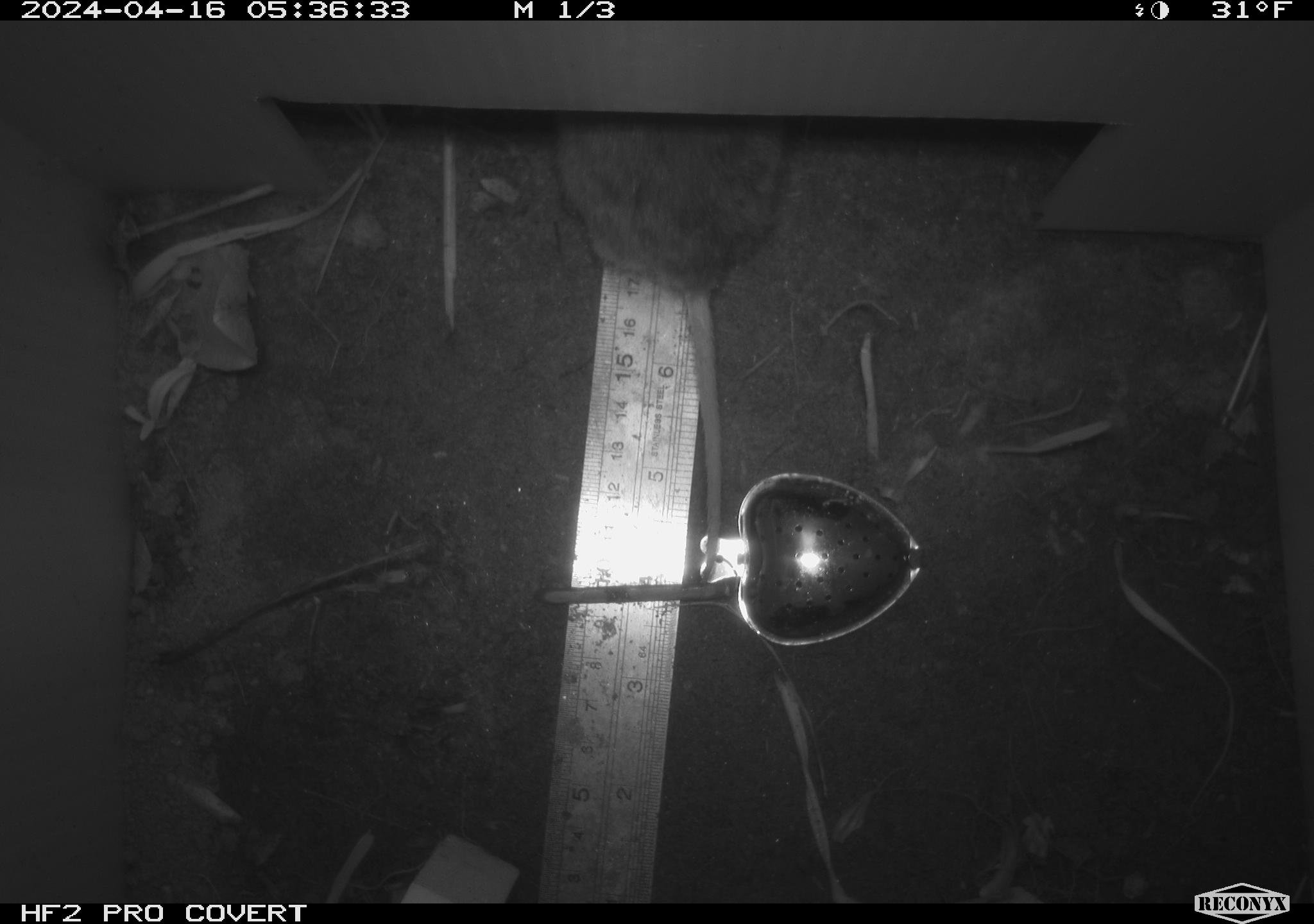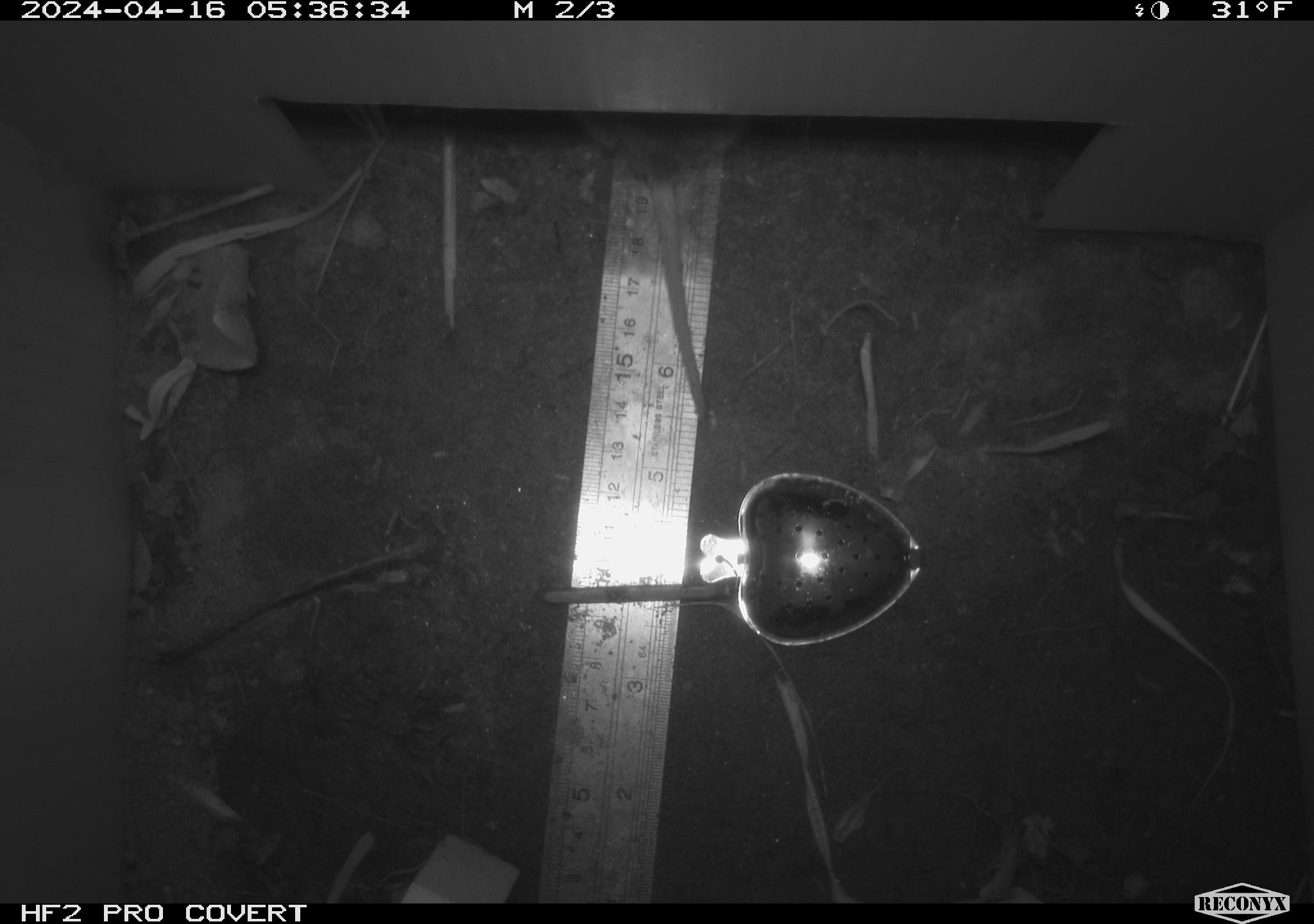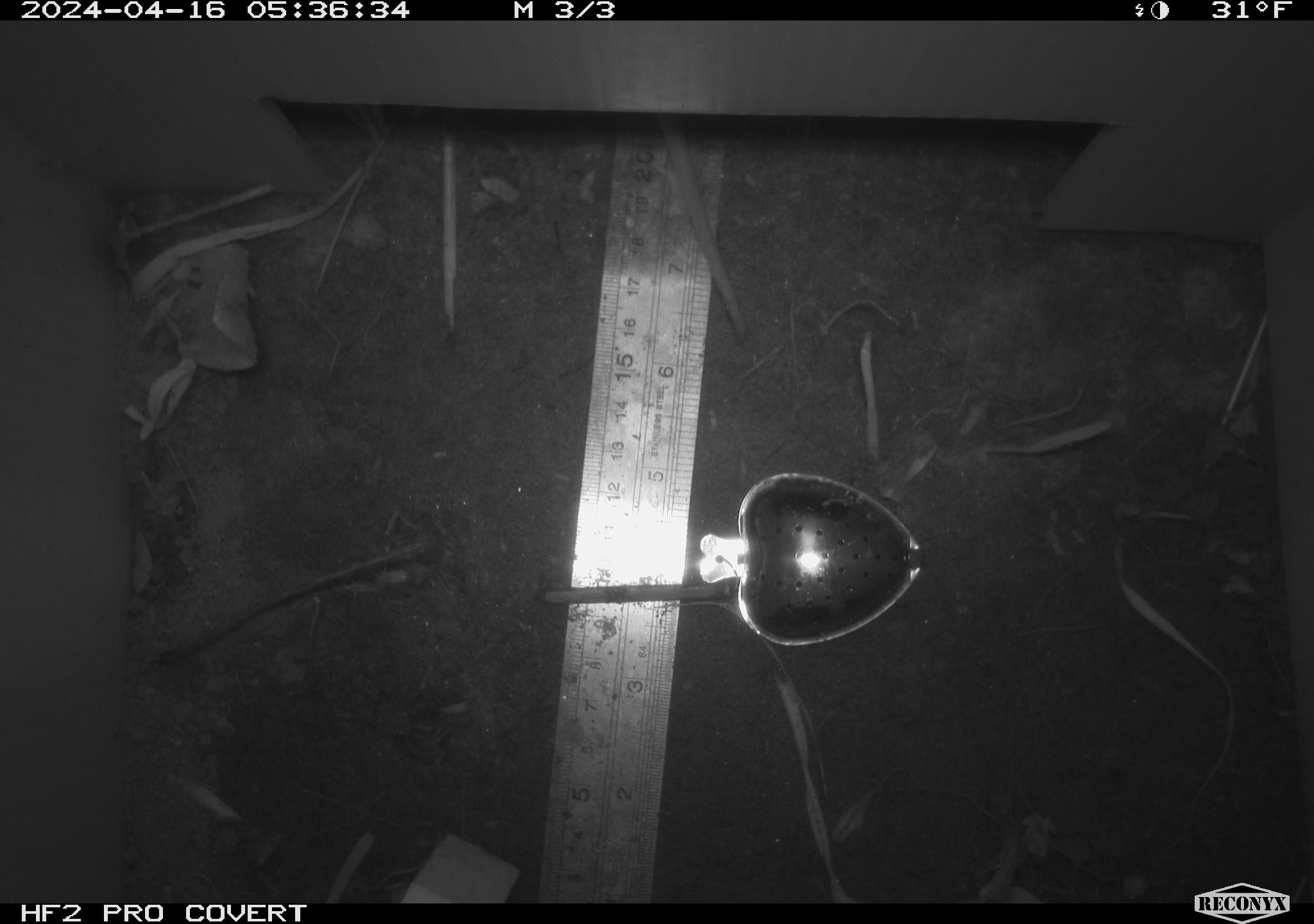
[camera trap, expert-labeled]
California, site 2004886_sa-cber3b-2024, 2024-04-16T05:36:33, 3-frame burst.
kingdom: Animalia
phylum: Chordata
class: Mammalia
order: Rodentia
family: Cricetidae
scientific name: Arvicolinae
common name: voles, lemmings, and muskrats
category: arvicolinae subfamily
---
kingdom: Animalia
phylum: Chordata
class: Mammalia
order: Rodentia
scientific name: Rodentia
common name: mouse species